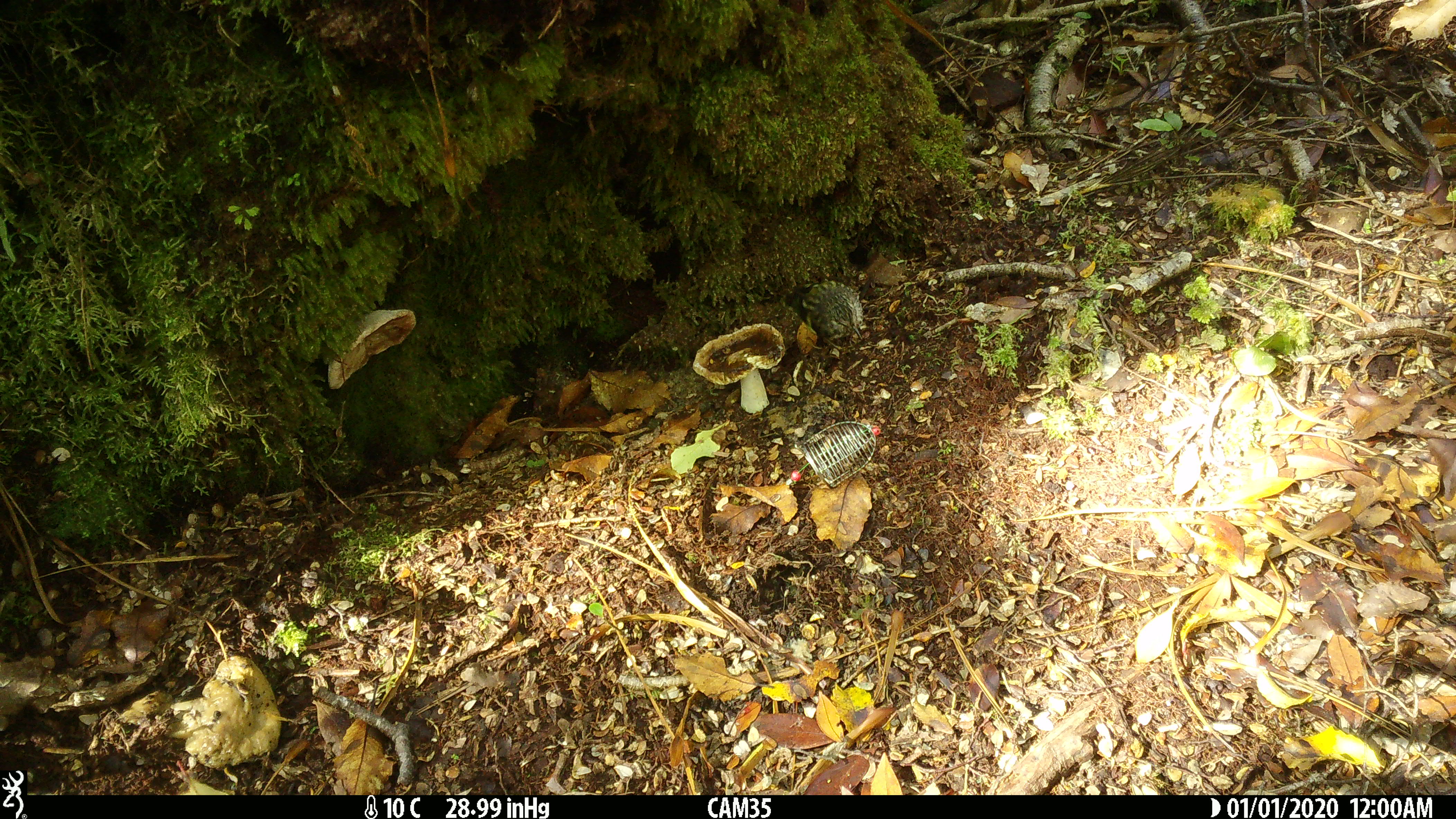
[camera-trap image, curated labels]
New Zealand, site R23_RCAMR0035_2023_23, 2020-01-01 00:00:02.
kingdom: Animalia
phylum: Chordata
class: Aves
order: Passeriformes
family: Acanthisittidae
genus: Acanthisitta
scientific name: Acanthisitta chloris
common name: rifleman